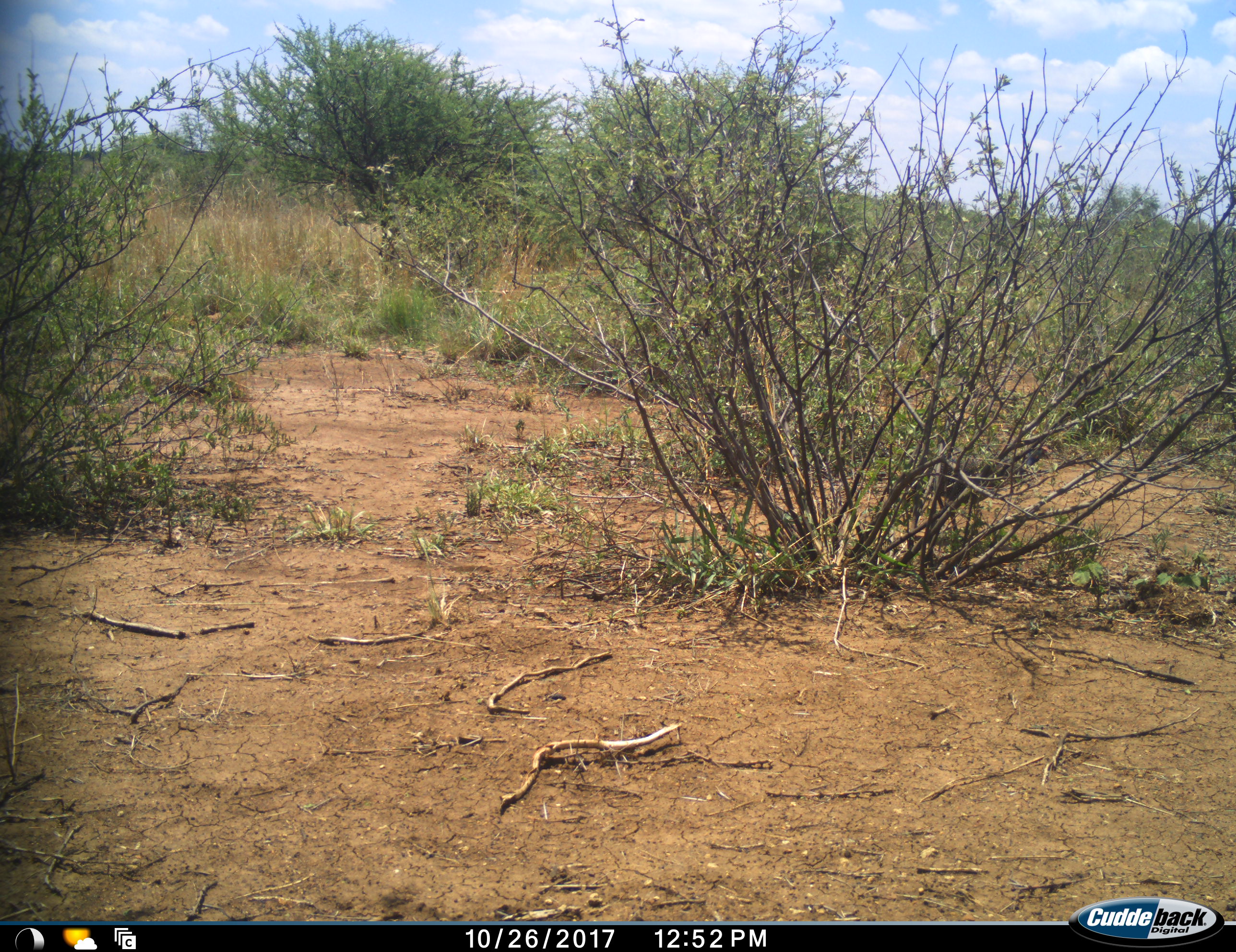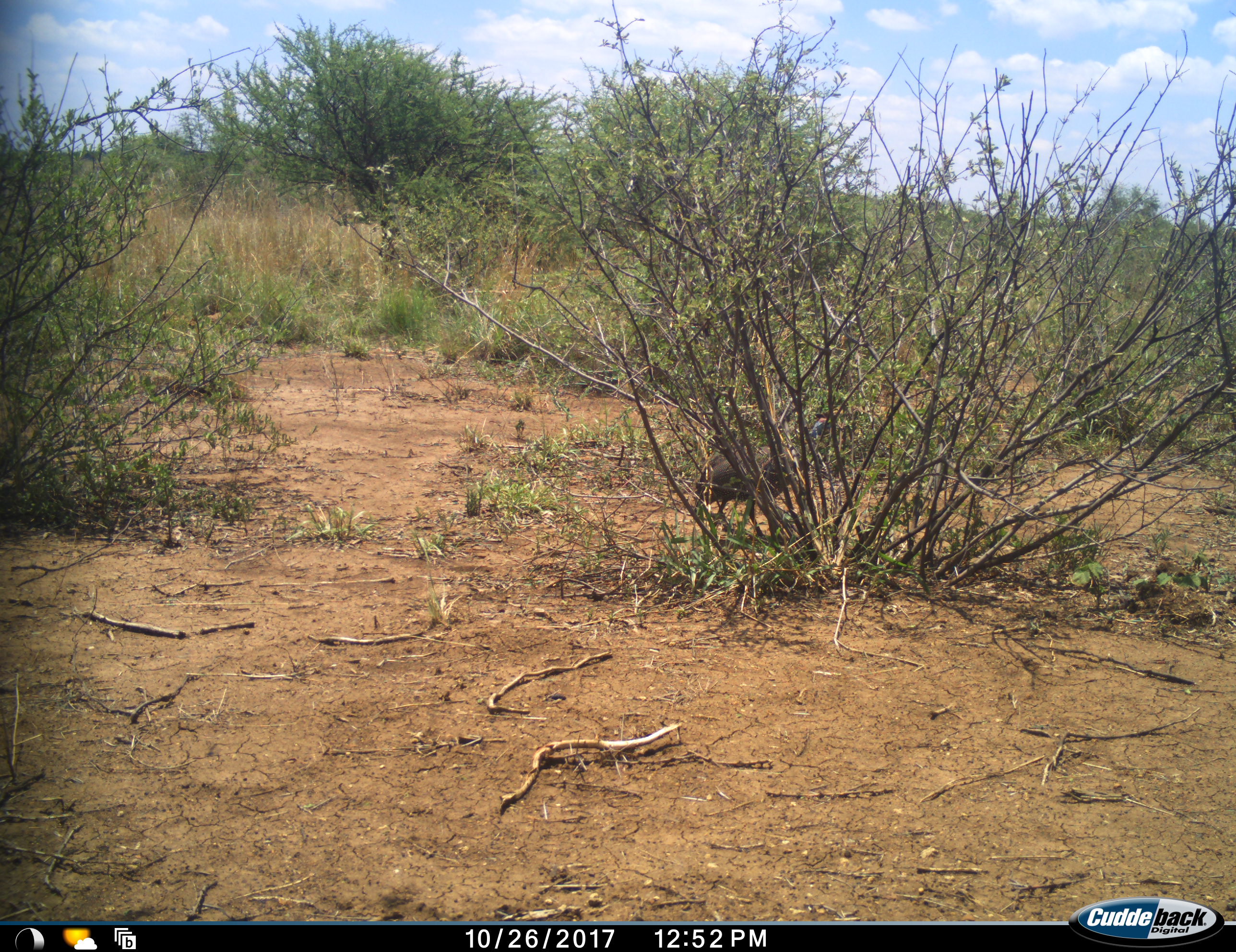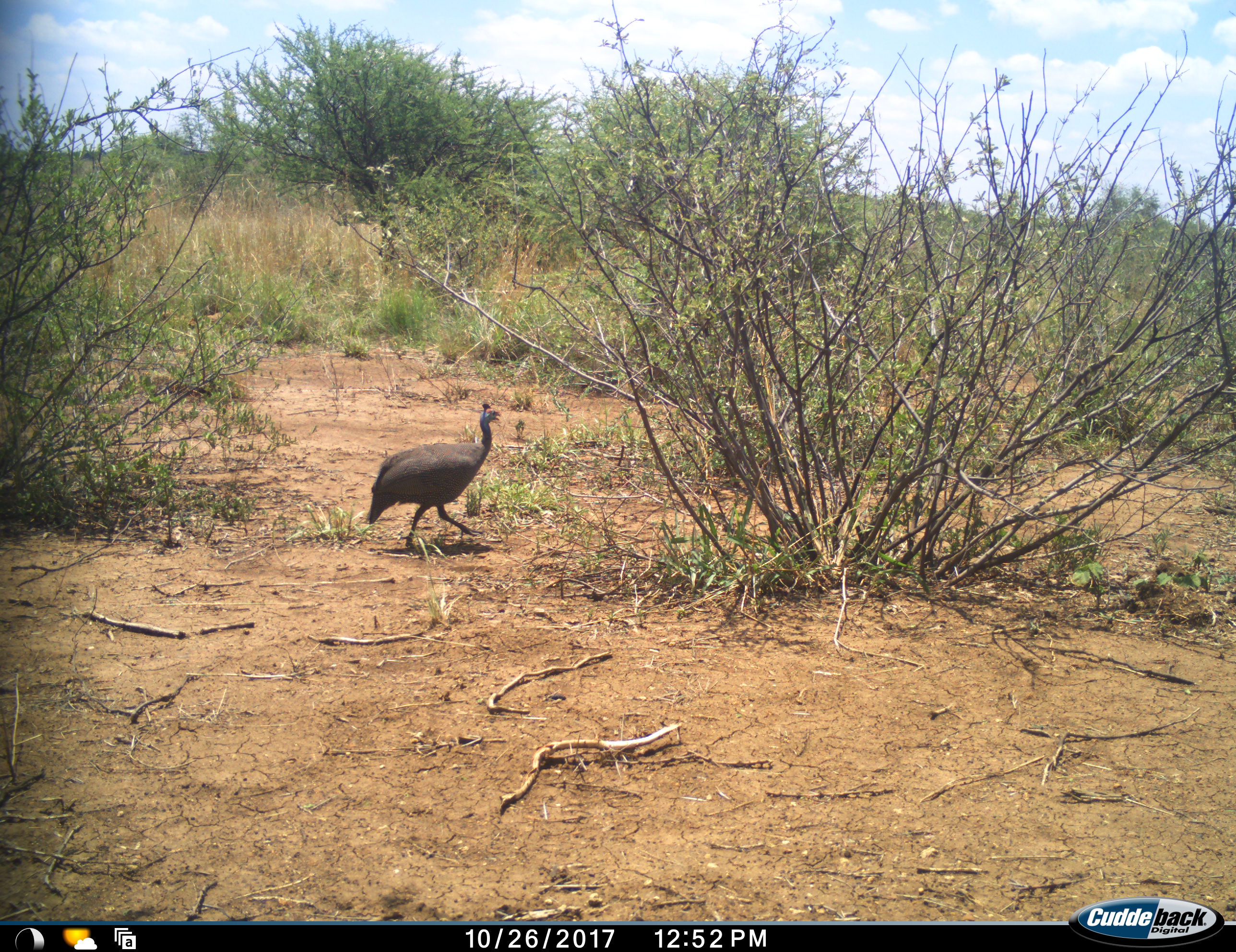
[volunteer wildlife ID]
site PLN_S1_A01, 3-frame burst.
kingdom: Animalia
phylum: Chordata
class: Aves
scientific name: Aves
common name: bird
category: birdother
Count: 1.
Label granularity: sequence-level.